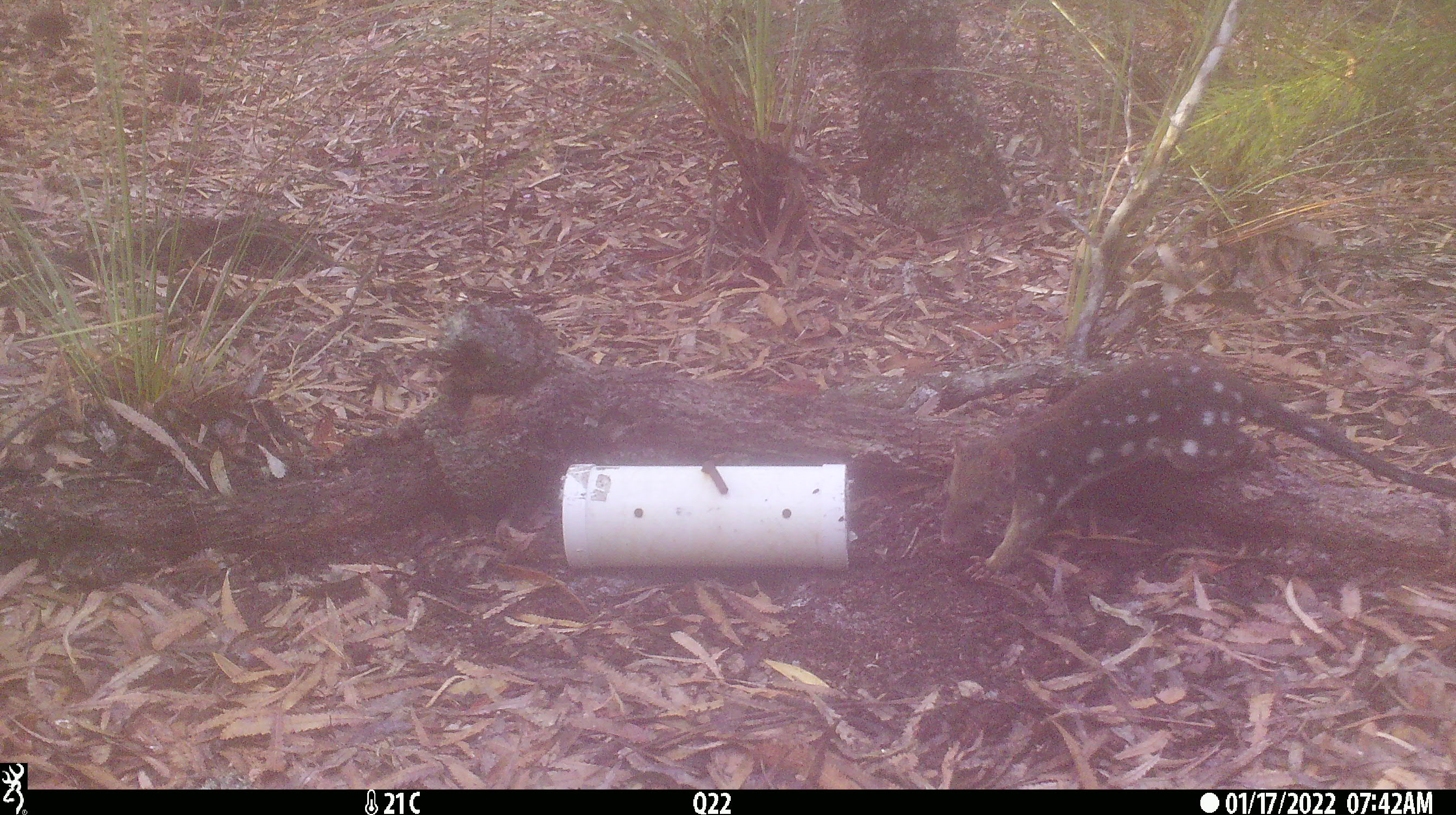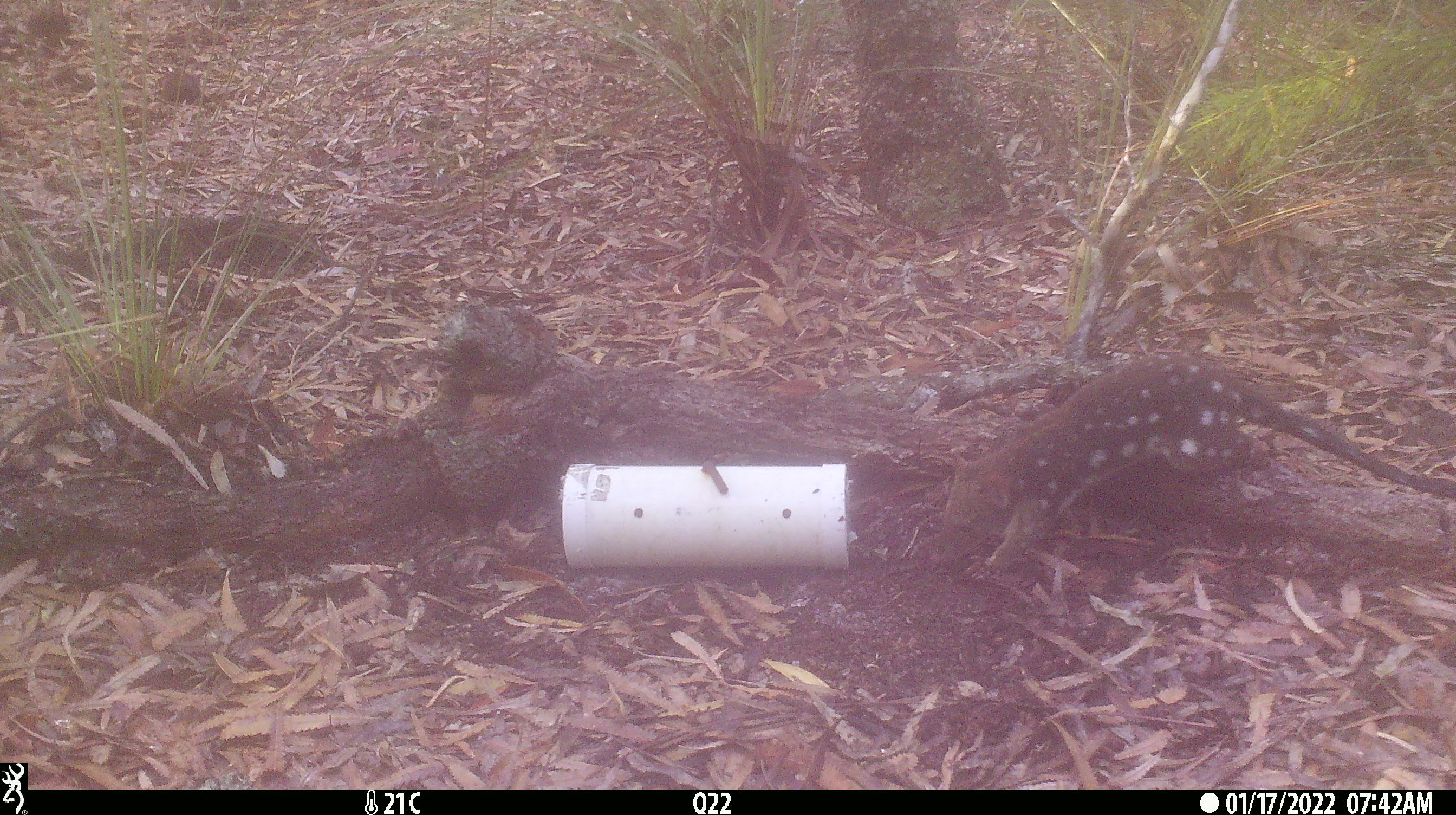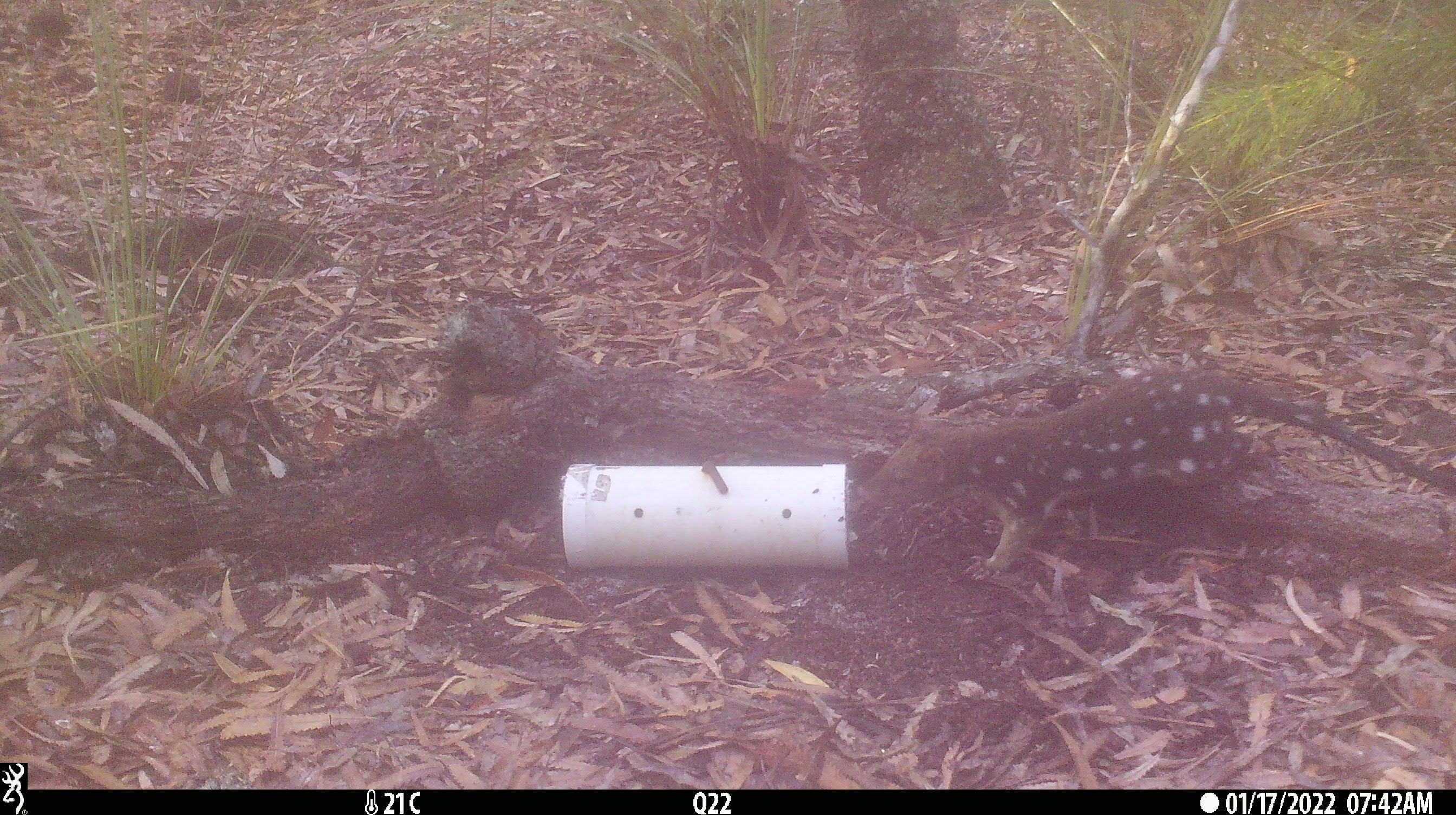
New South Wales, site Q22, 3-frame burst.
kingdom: Animalia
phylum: Chordata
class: Mammalia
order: Dasyuromorphia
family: Dasyuridae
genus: Dasyurus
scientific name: Dasyurus maculatus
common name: spotted-tailed quoll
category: quoll